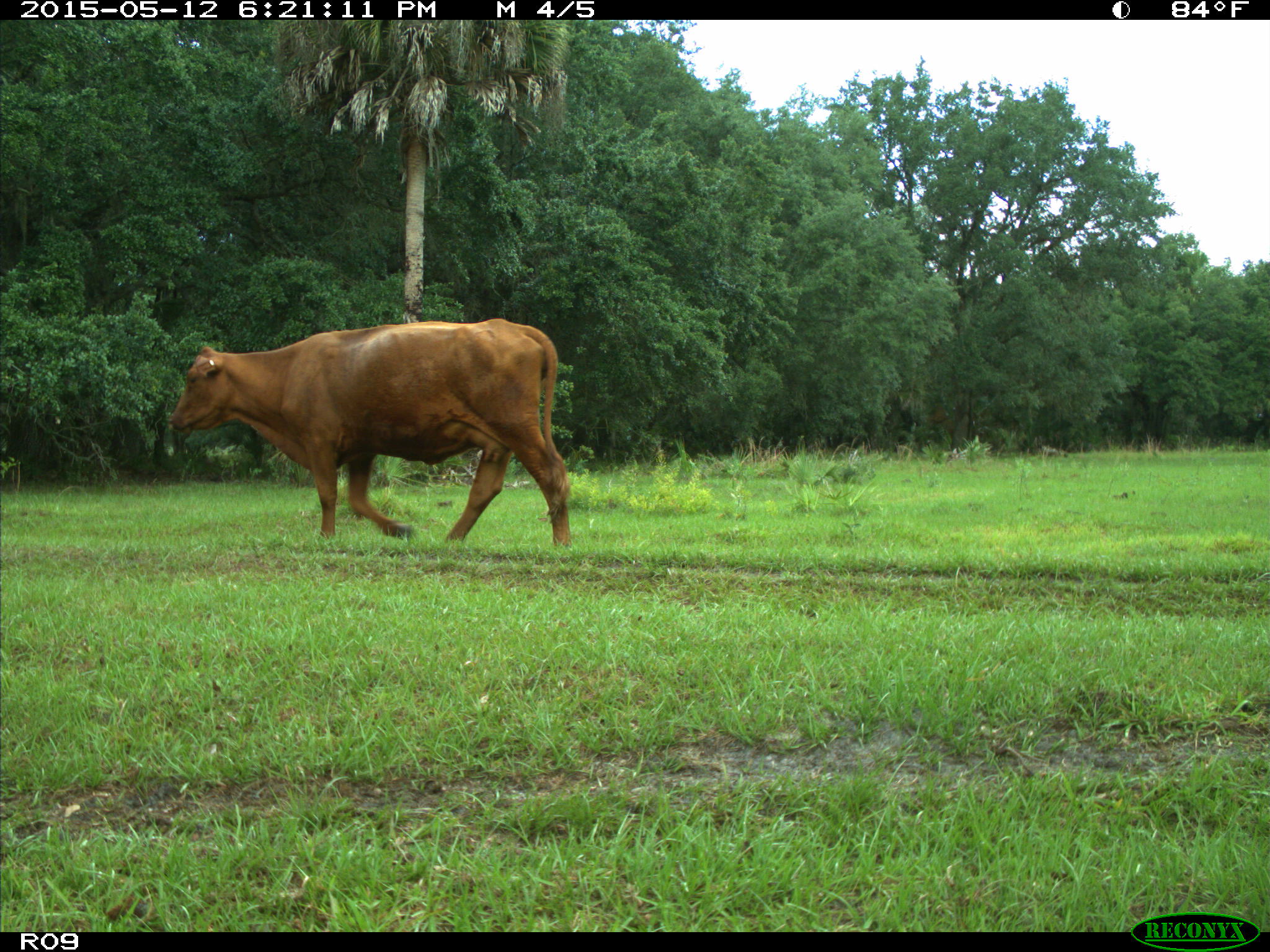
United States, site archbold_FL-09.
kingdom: Animalia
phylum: Chordata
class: Mammalia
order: Artiodactyla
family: Bovidae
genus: Bos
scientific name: Bos taurus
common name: domestic cow